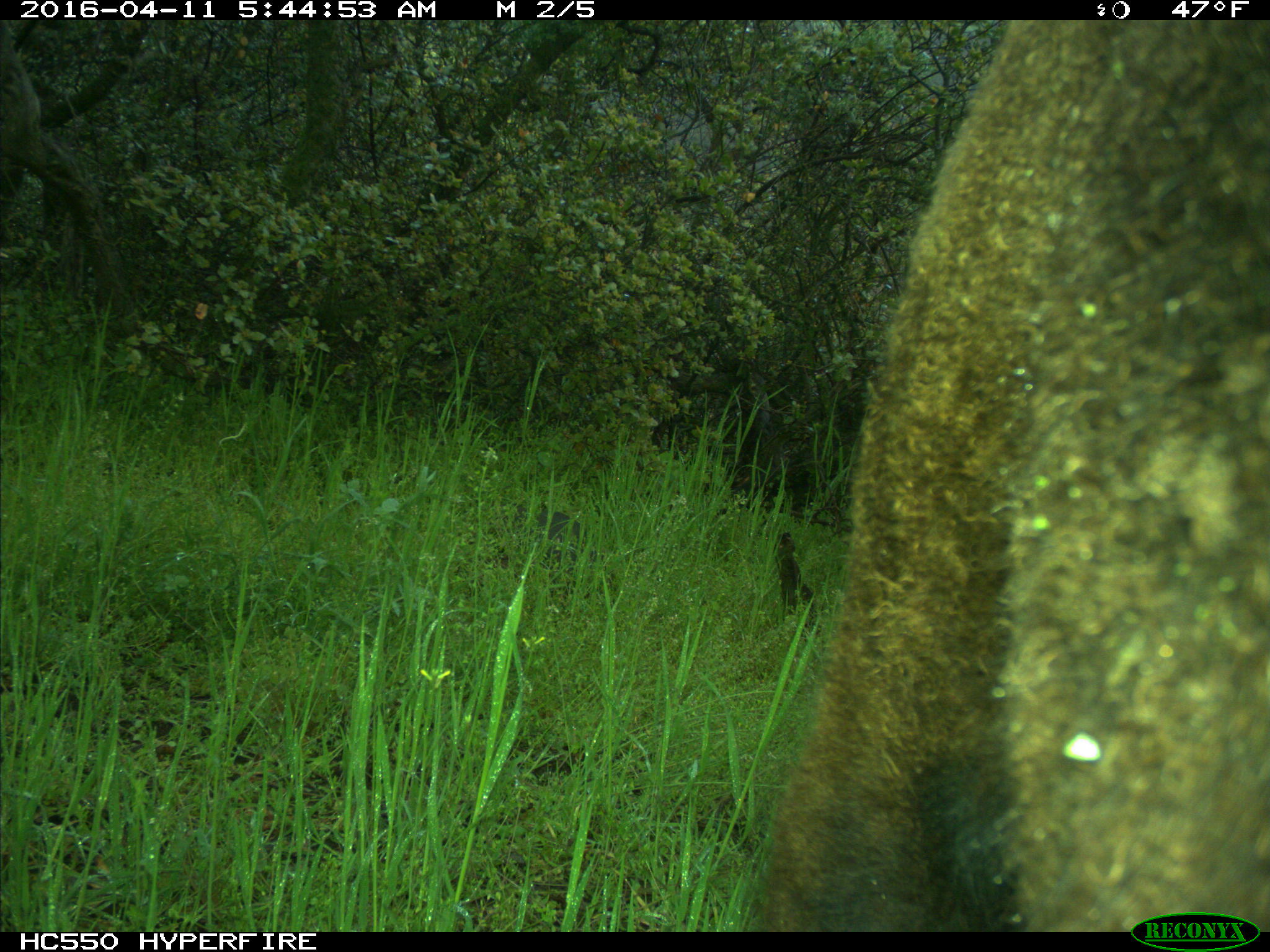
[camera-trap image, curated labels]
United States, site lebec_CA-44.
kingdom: Animalia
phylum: Chordata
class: Mammalia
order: Artiodactyla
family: Bovidae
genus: Bos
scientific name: Bos taurus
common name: domestic cow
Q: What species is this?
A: Bos taurus (domestic cow).